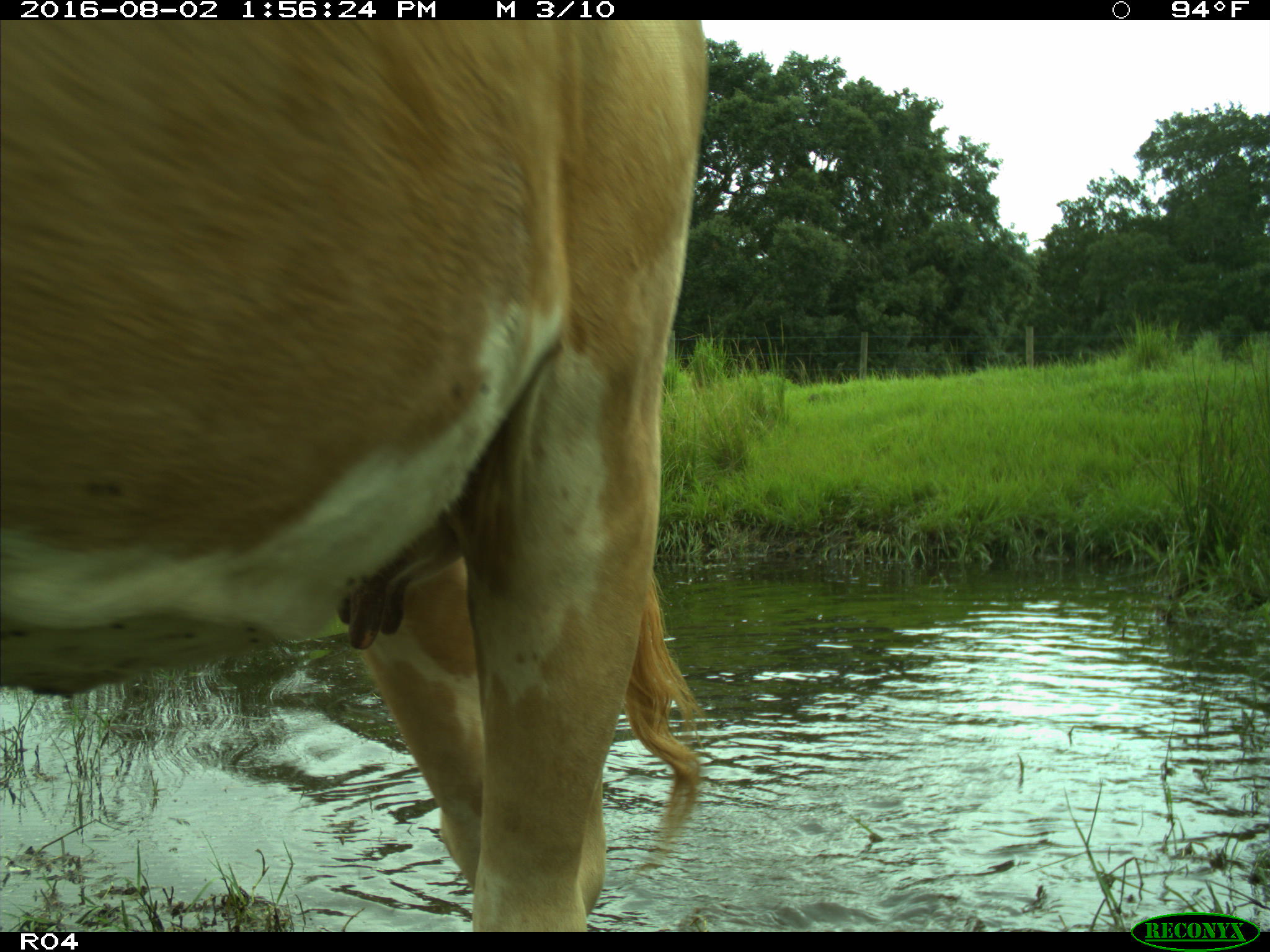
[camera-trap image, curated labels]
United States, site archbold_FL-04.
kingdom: Animalia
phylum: Chordata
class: Mammalia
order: Artiodactyla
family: Bovidae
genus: Bos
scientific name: Bos taurus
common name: domestic cow